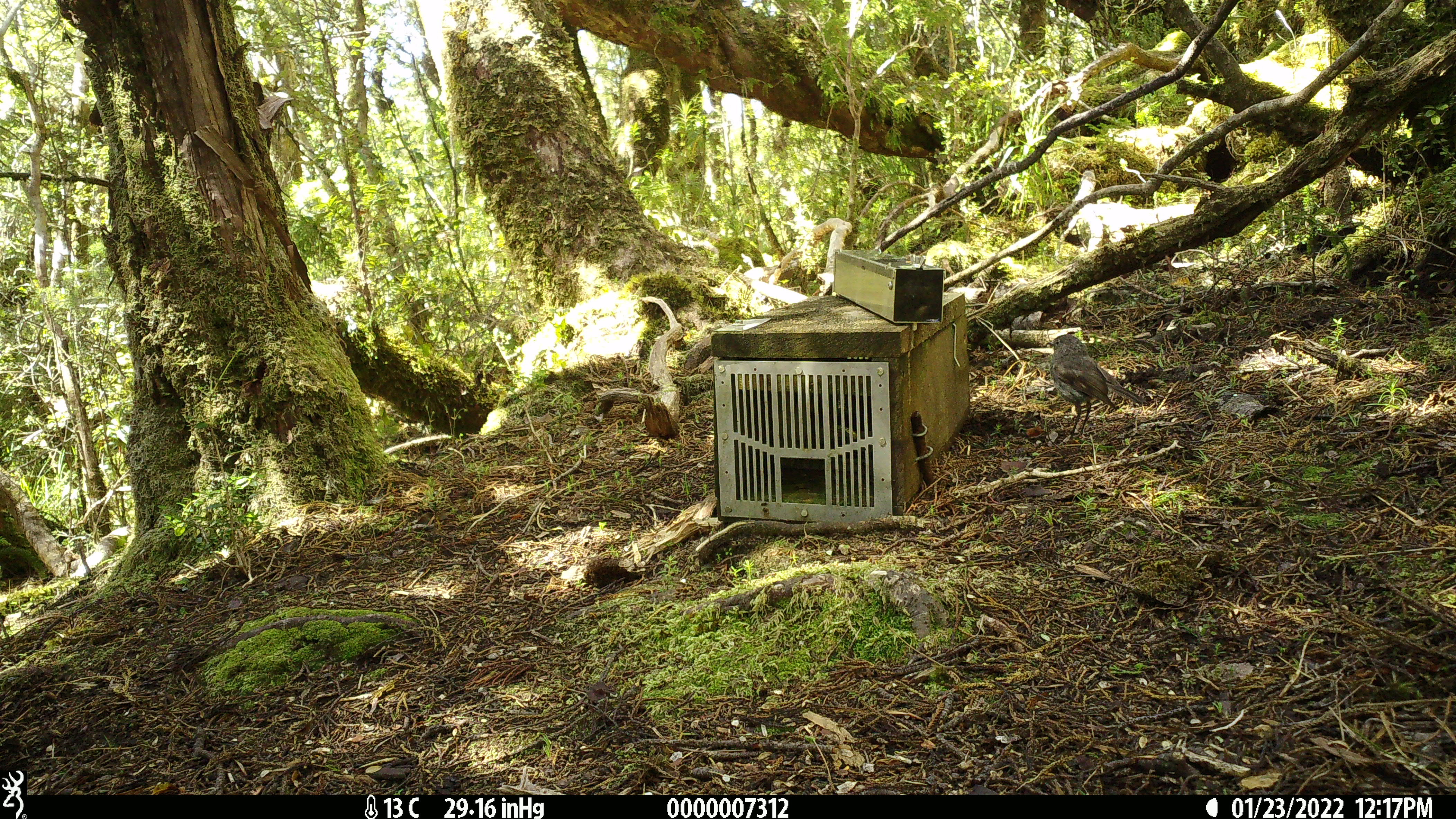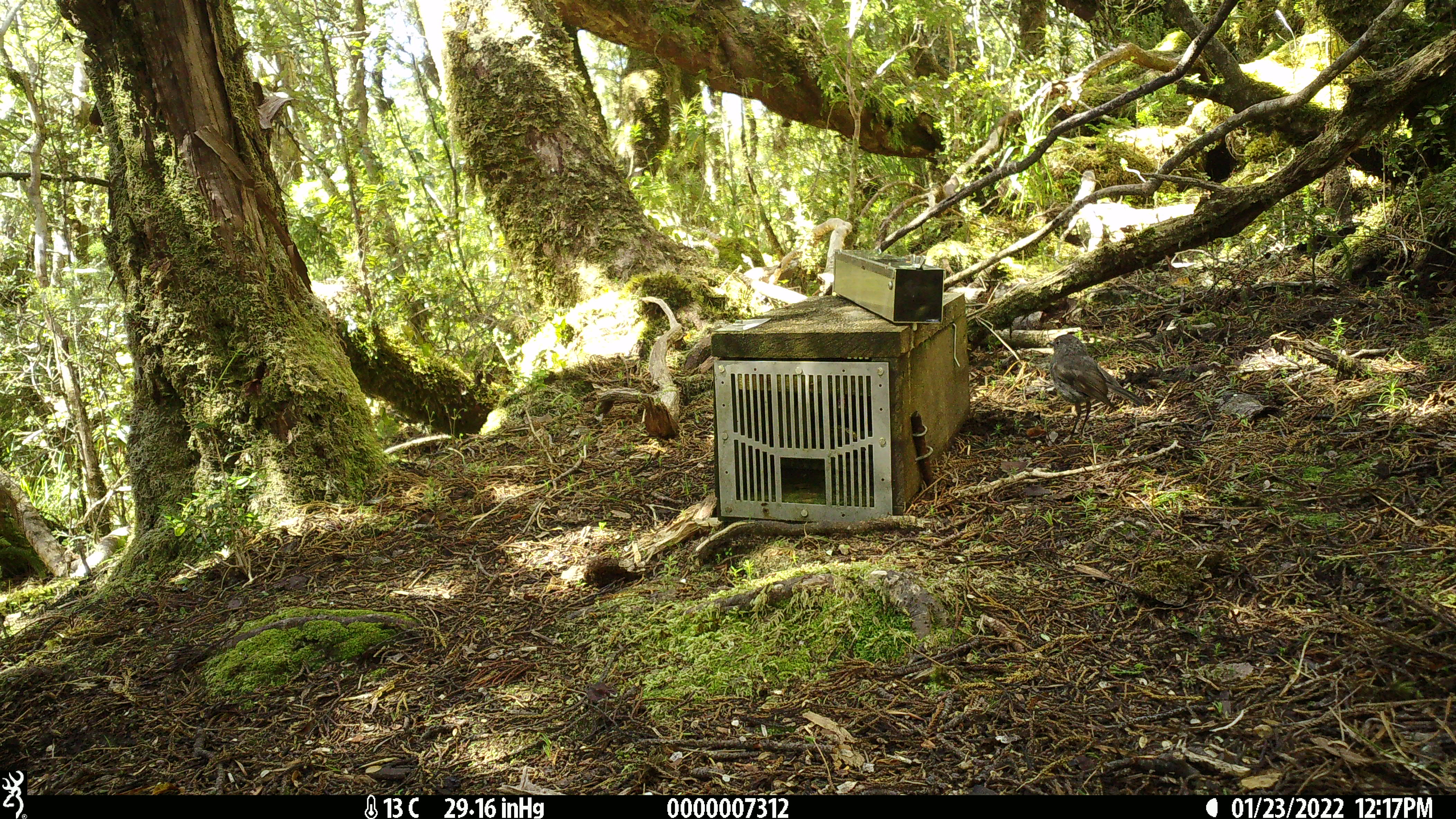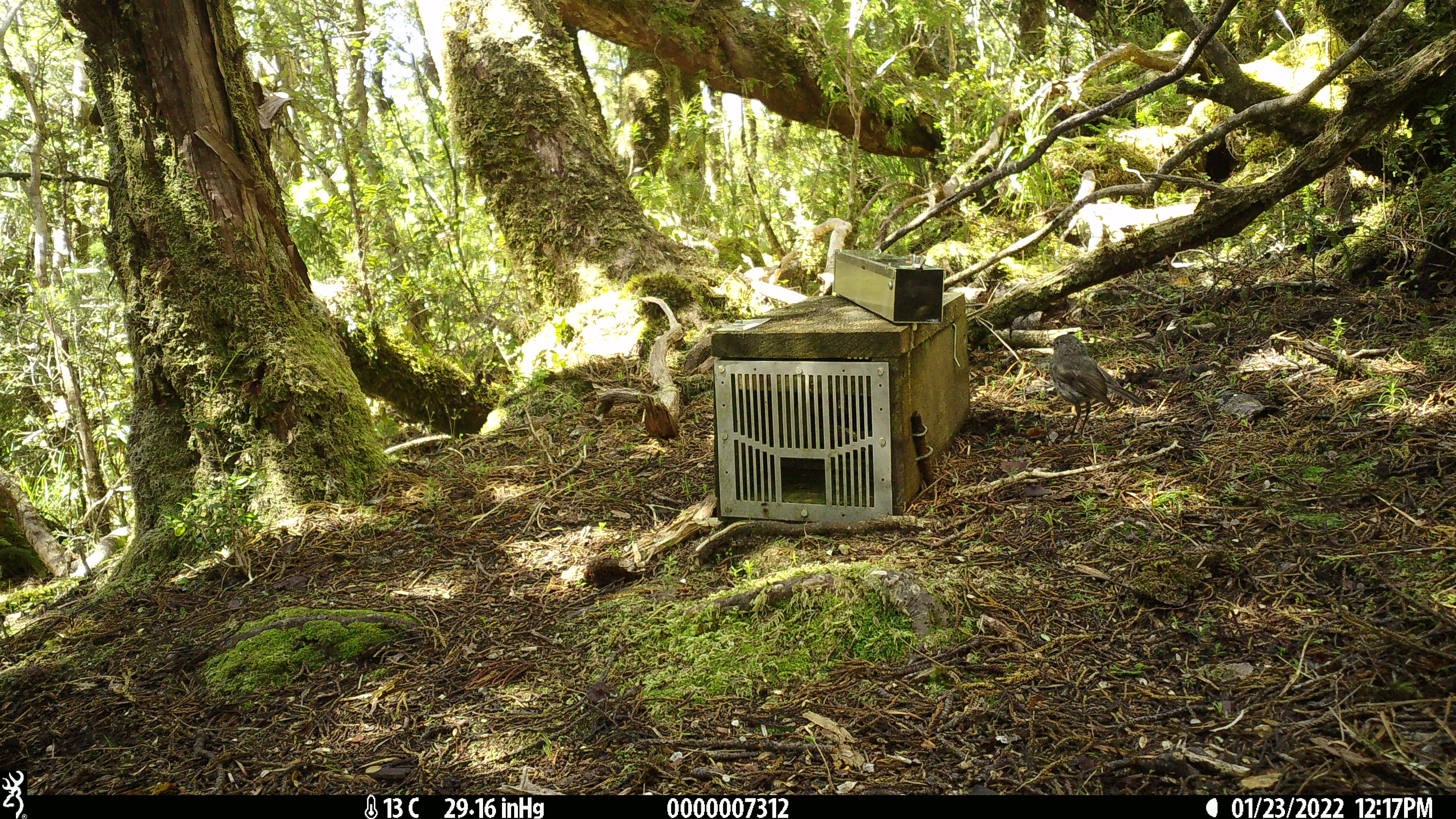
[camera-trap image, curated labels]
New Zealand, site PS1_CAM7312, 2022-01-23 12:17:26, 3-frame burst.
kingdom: Animalia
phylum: Chordata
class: Aves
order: Passeriformes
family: Petroicidae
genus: Petroica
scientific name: Petroica australis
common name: new zealand robin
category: robin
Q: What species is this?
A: Robin (new zealand robin) (Petroica australis).